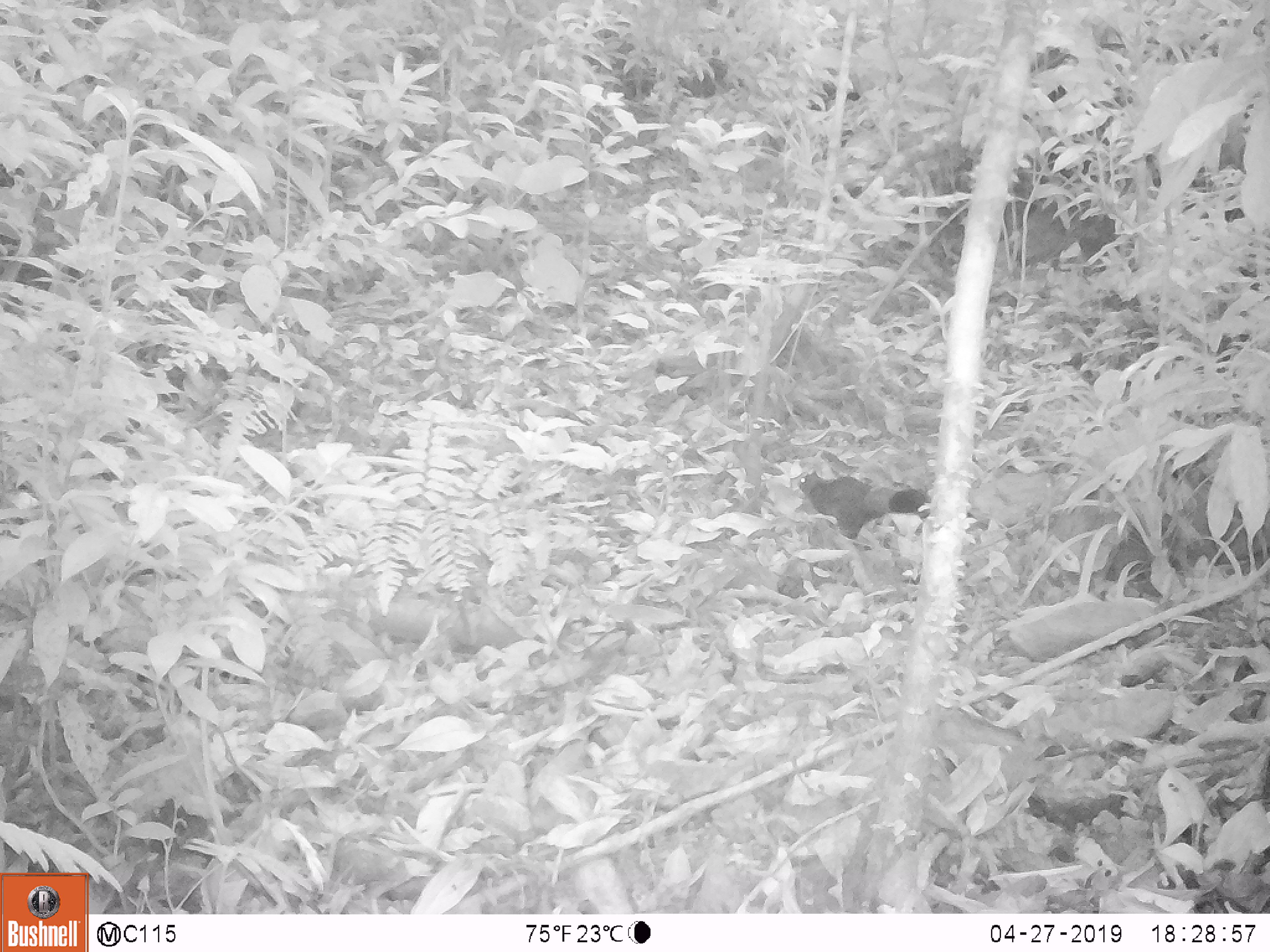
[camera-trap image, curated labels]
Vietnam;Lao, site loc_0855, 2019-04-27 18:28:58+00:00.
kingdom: Animalia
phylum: Chordata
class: Mammalia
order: Rodentia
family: Sciuridae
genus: Sciurus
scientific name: Sciurus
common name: squirrel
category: unidentified squirrel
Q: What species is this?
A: Unidentified squirrel (squirrel) (Sciurus).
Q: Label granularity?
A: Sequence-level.